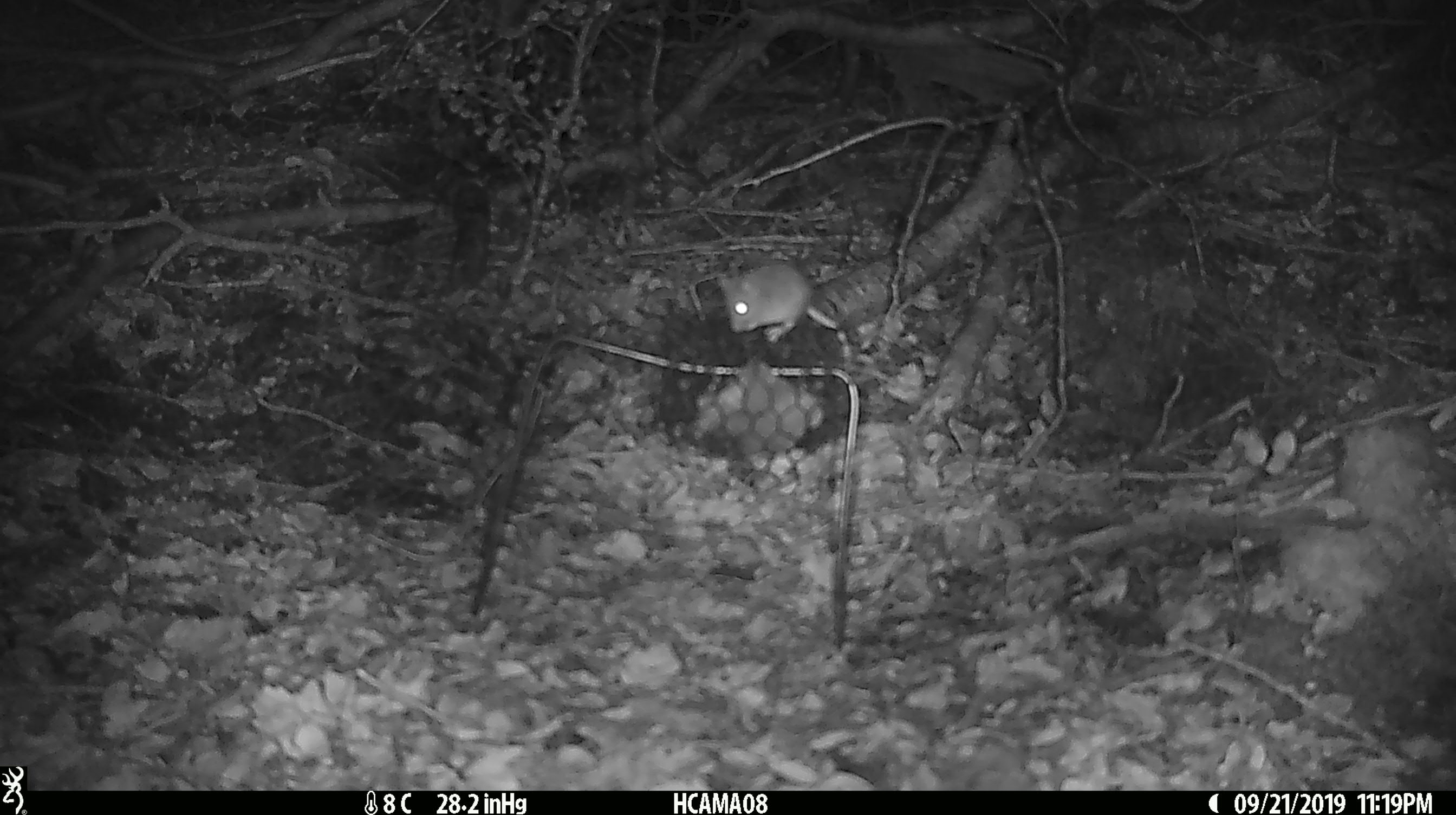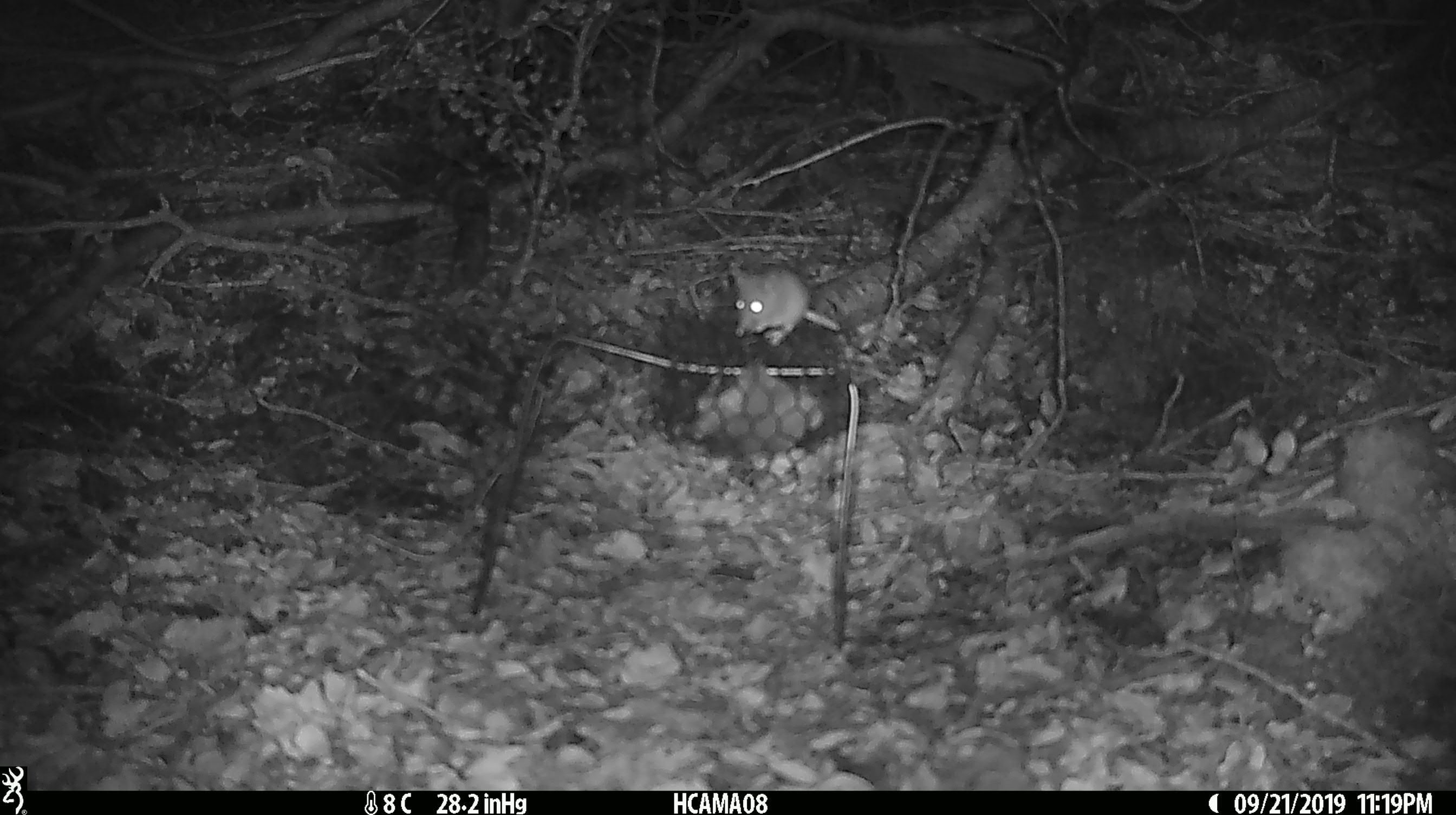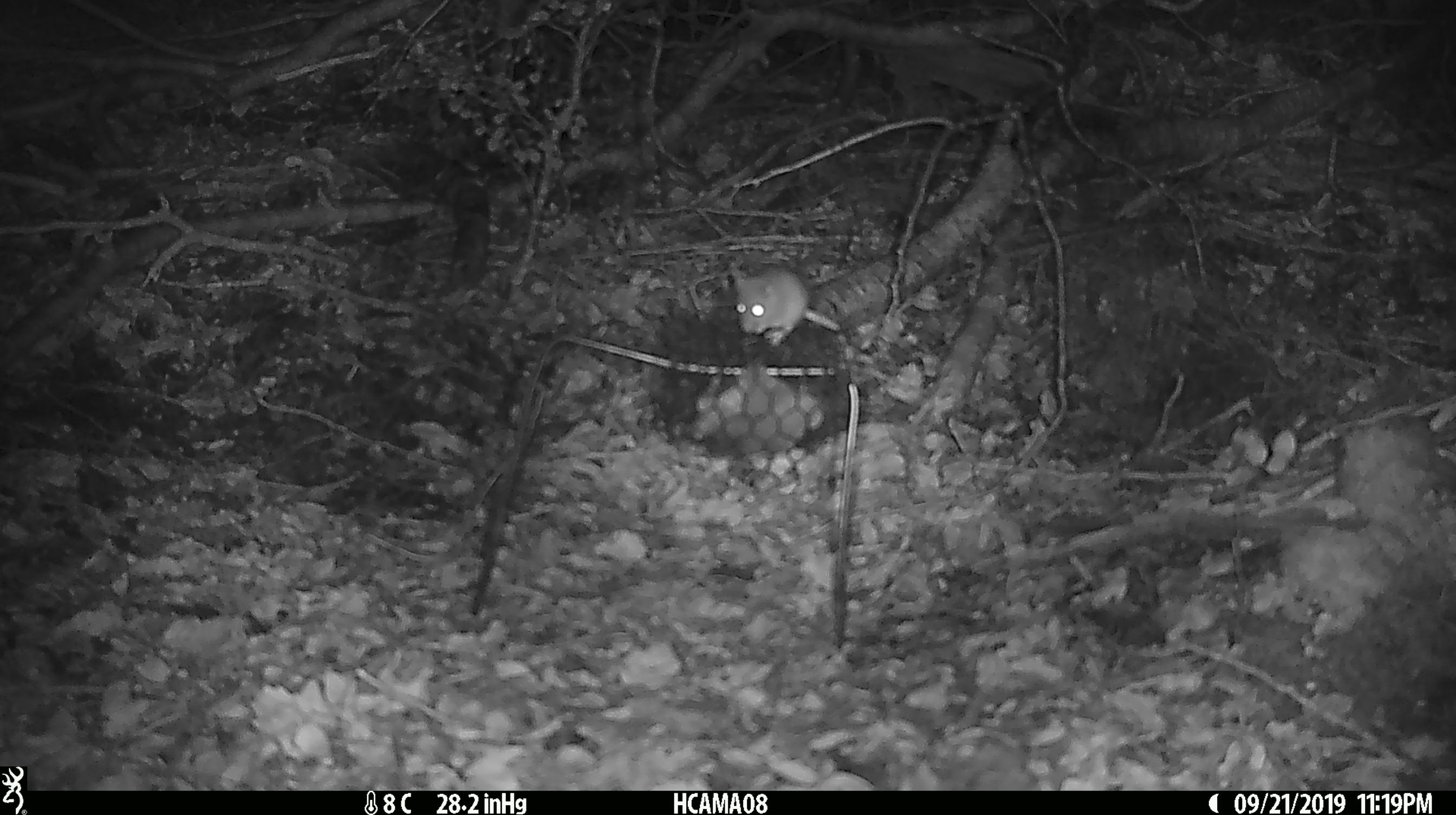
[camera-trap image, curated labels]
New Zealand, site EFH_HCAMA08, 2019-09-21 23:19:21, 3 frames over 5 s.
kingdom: Animalia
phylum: Chordata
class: Mammalia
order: Rodentia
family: Muridae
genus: Mus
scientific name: Mus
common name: mouse